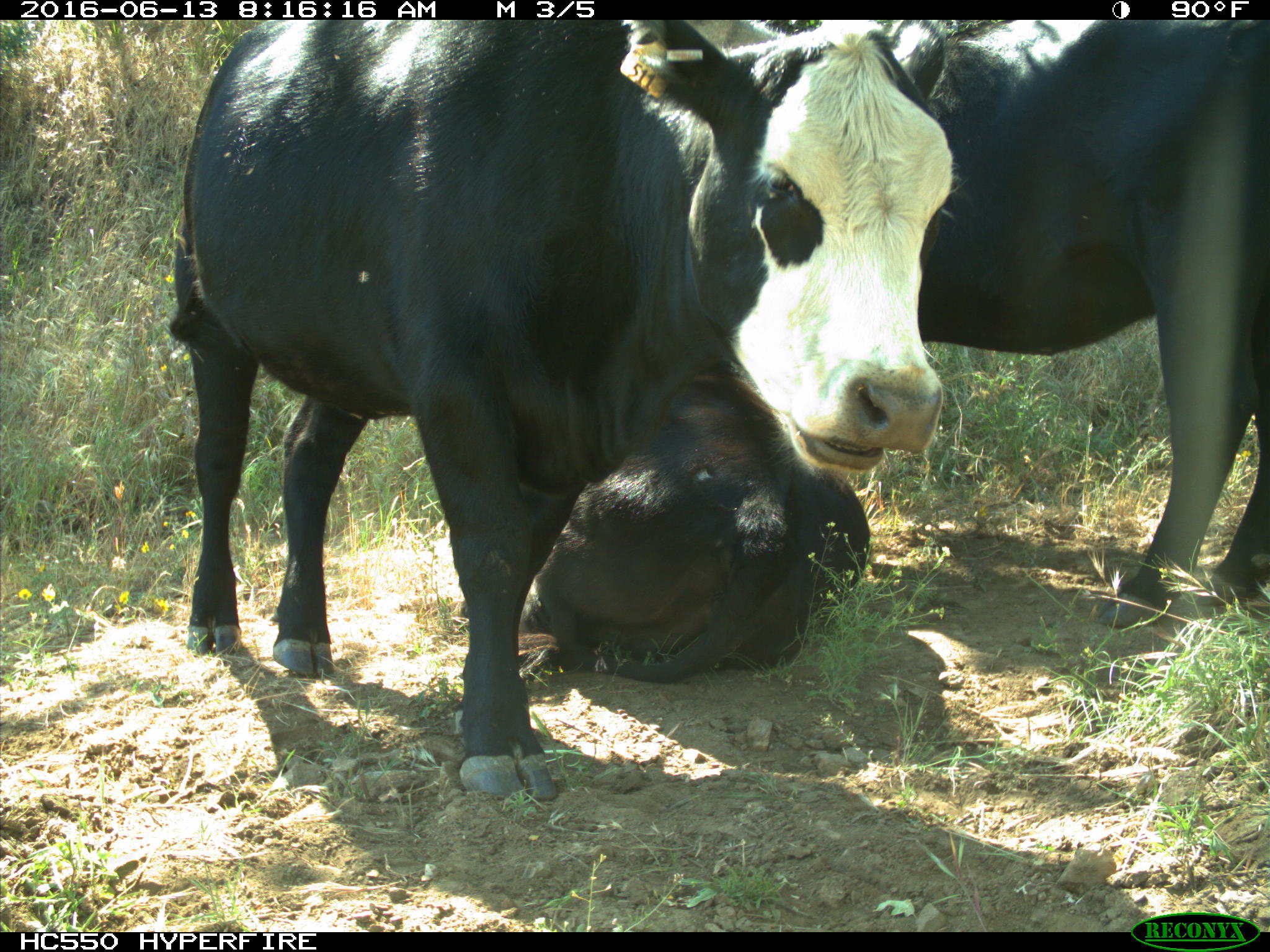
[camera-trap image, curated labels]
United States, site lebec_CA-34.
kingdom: Animalia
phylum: Chordata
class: Mammalia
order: Artiodactyla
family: Bovidae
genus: Bos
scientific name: Bos taurus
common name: domestic cow